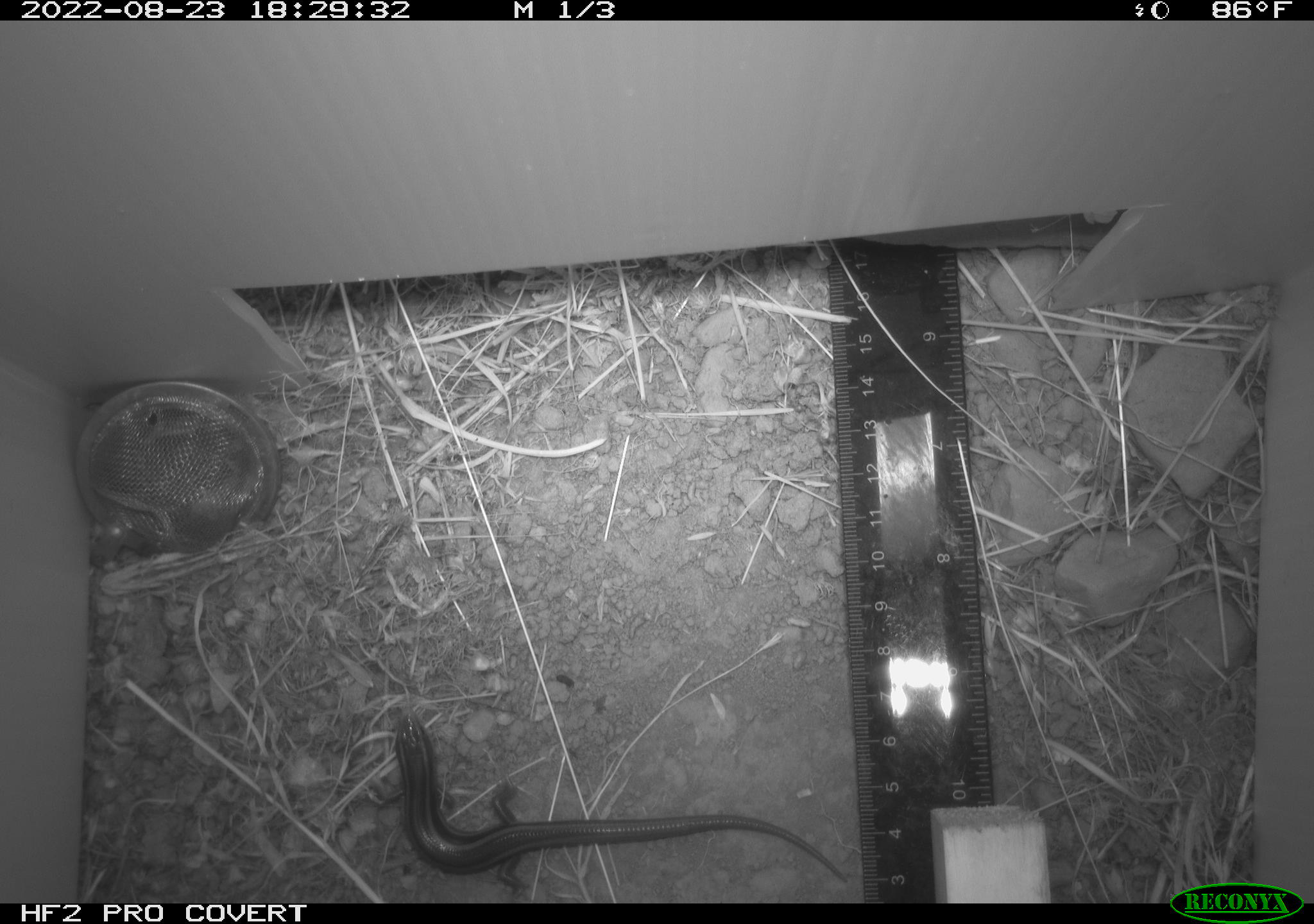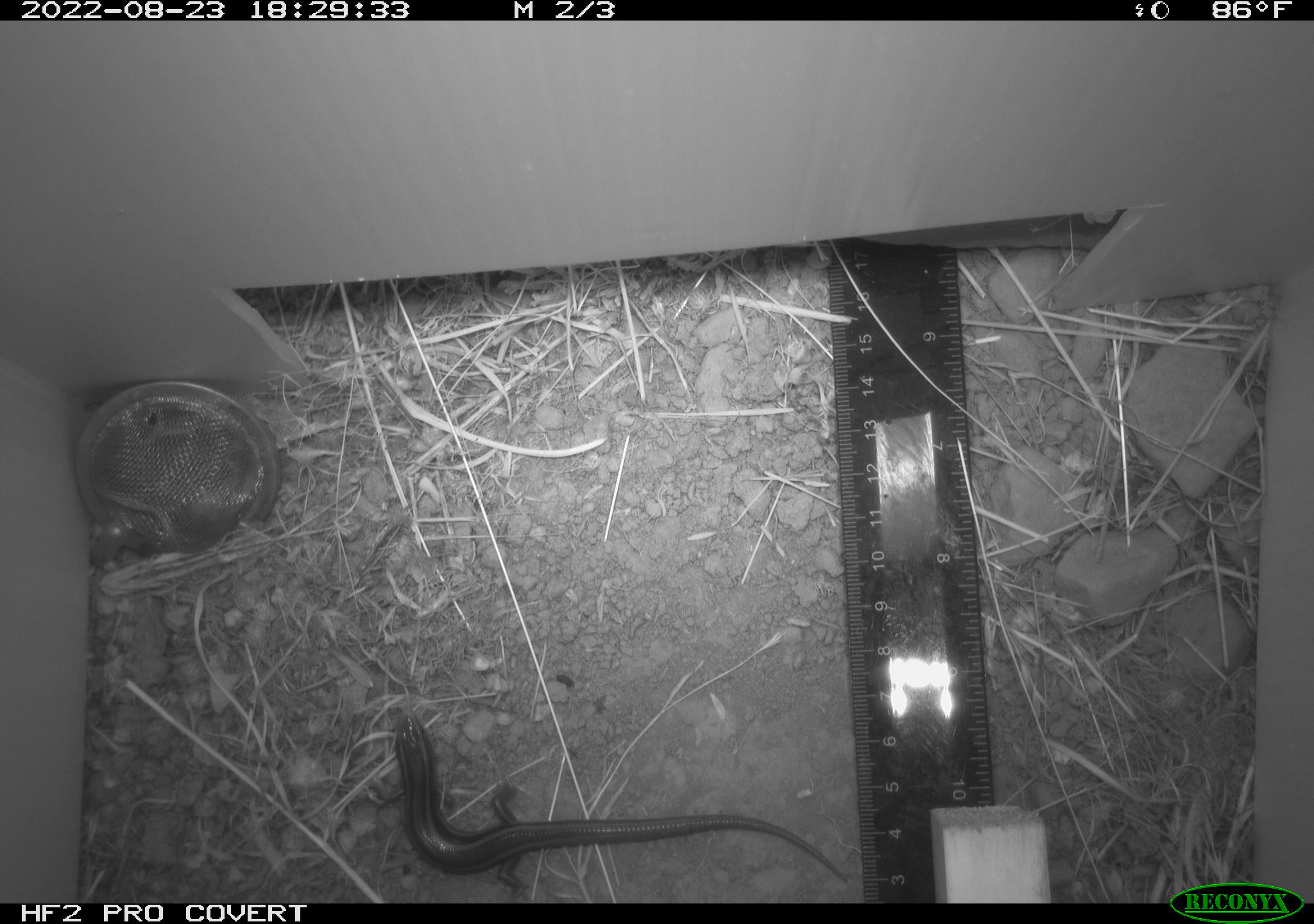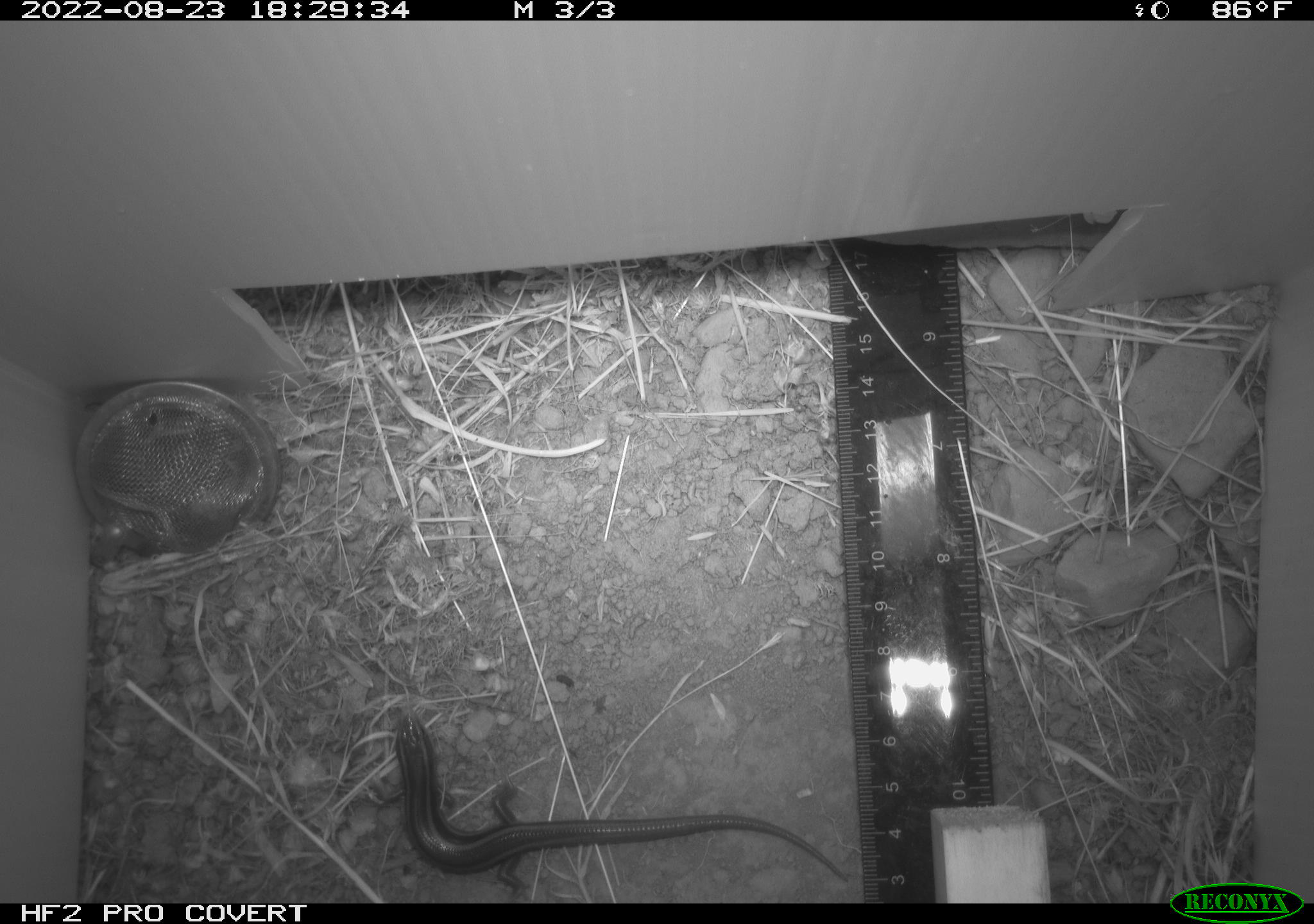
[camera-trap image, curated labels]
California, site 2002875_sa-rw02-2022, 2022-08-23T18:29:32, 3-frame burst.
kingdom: Animalia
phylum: Chordata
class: Reptilia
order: Squamata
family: Scincidae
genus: Plestiodon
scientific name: Plestiodon skiltonianus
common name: western skink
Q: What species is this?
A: Western skink (Plestiodon skiltonianus).